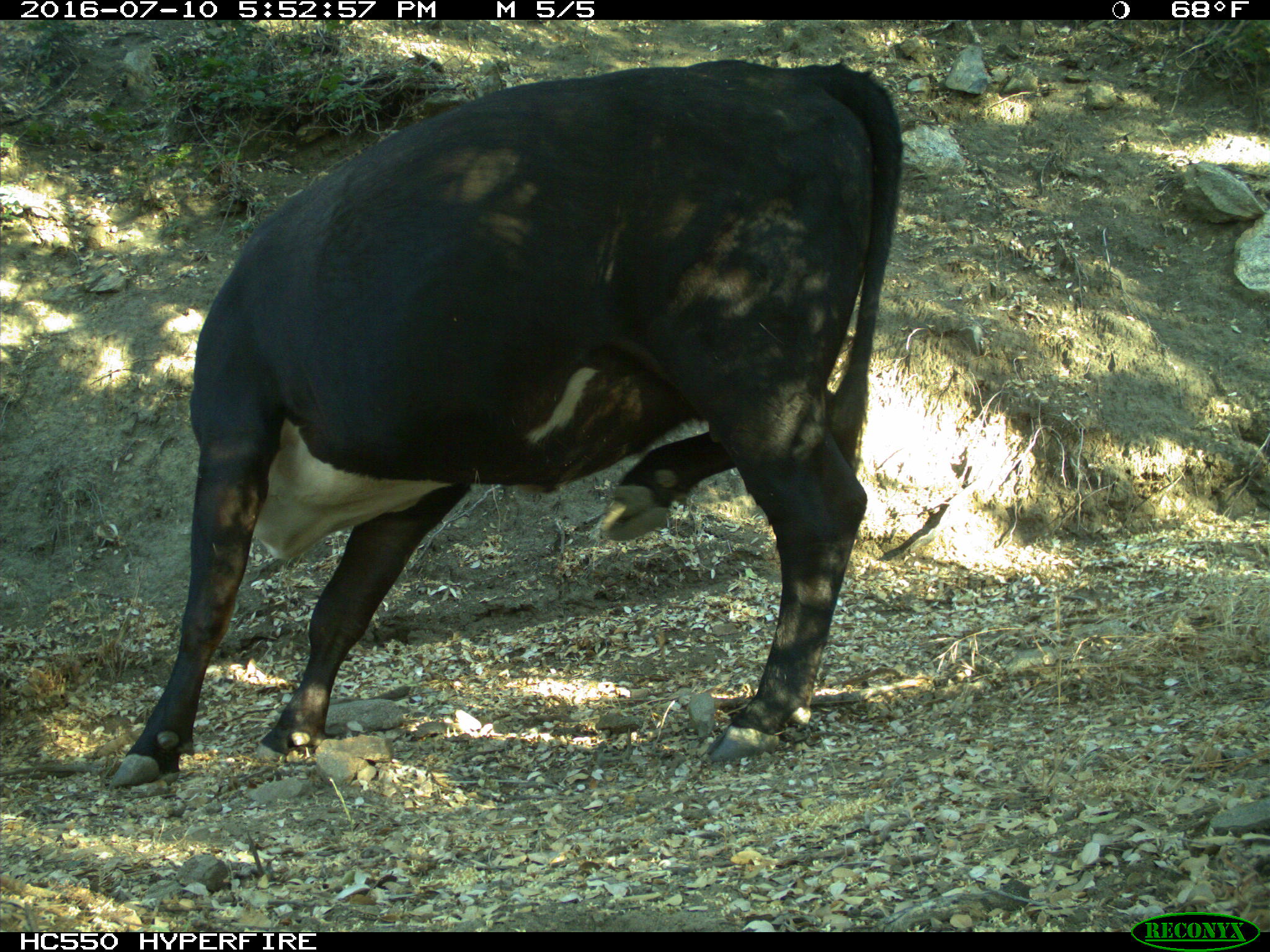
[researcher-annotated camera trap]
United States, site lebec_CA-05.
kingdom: Animalia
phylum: Chordata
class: Mammalia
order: Artiodactyla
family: Bovidae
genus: Bos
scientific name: Bos taurus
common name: domestic cow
Bos taurus (domestic cow).